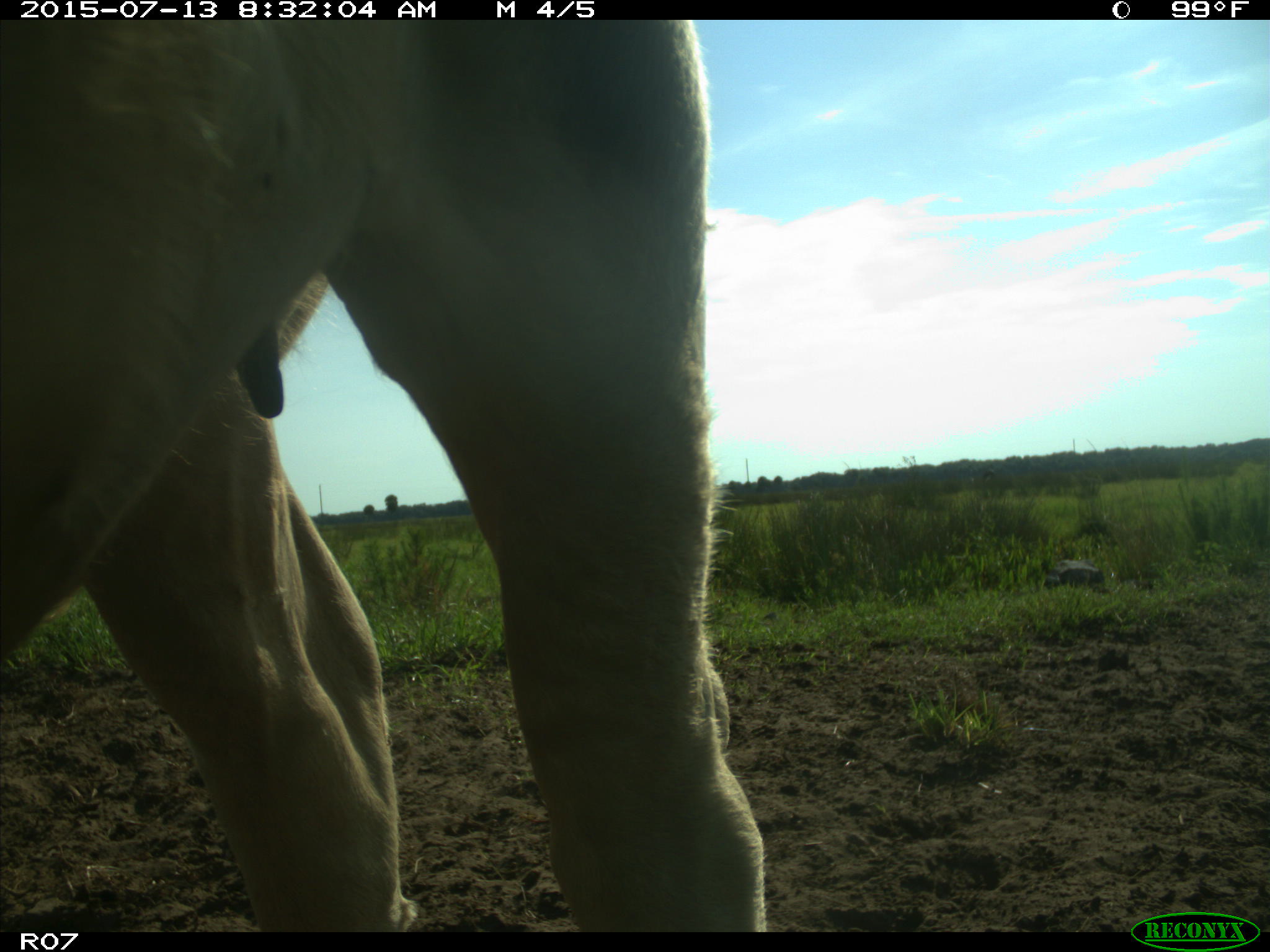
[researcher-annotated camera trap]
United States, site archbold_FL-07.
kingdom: Animalia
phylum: Chordata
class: Mammalia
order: Artiodactyla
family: Bovidae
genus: Bos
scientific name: Bos taurus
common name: domestic cow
Bos taurus (domestic cow).